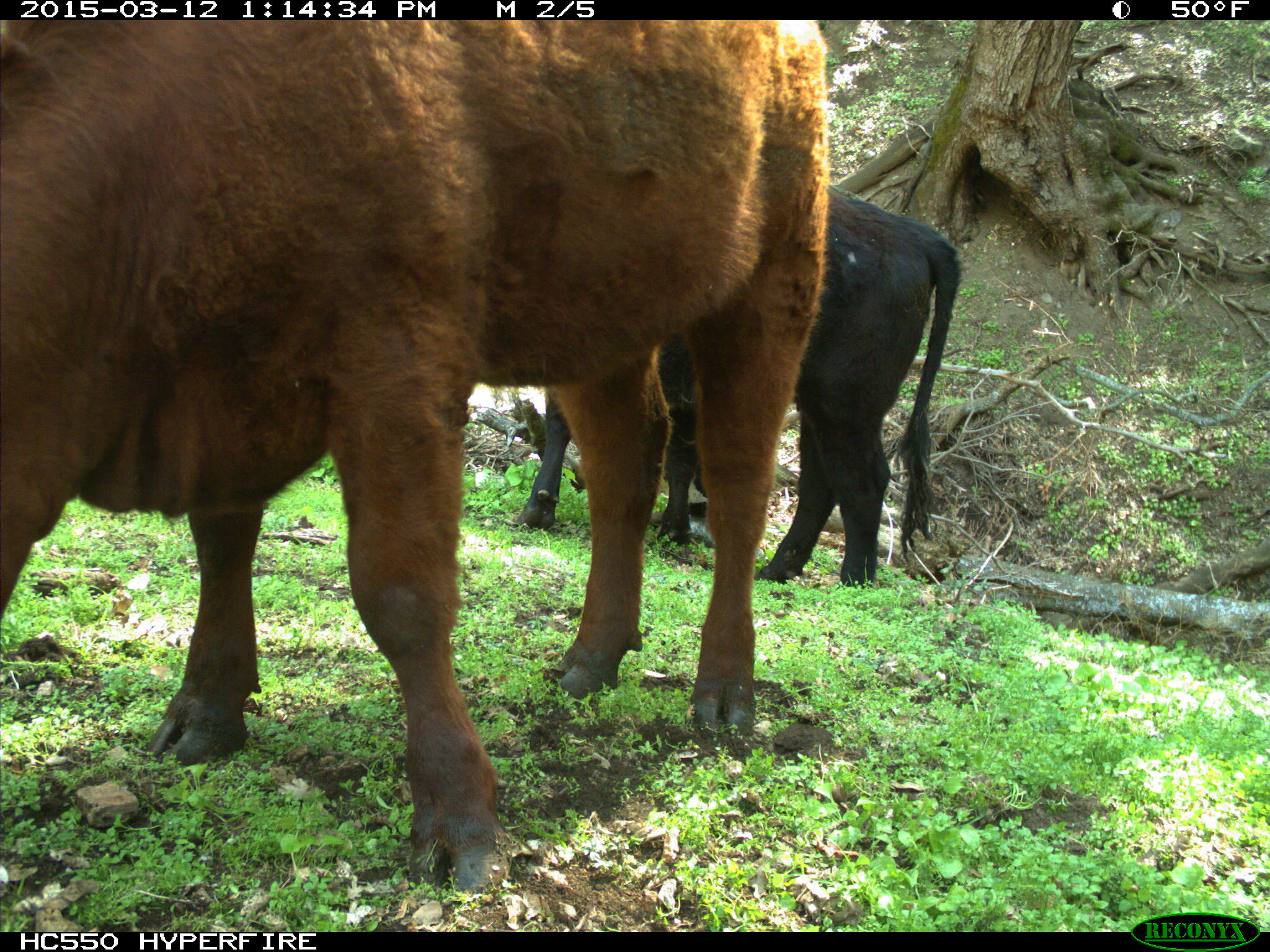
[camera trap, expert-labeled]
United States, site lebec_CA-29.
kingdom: Animalia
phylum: Chordata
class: Mammalia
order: Artiodactyla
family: Bovidae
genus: Bos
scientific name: Bos taurus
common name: domestic cow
Bos taurus (domestic cow).